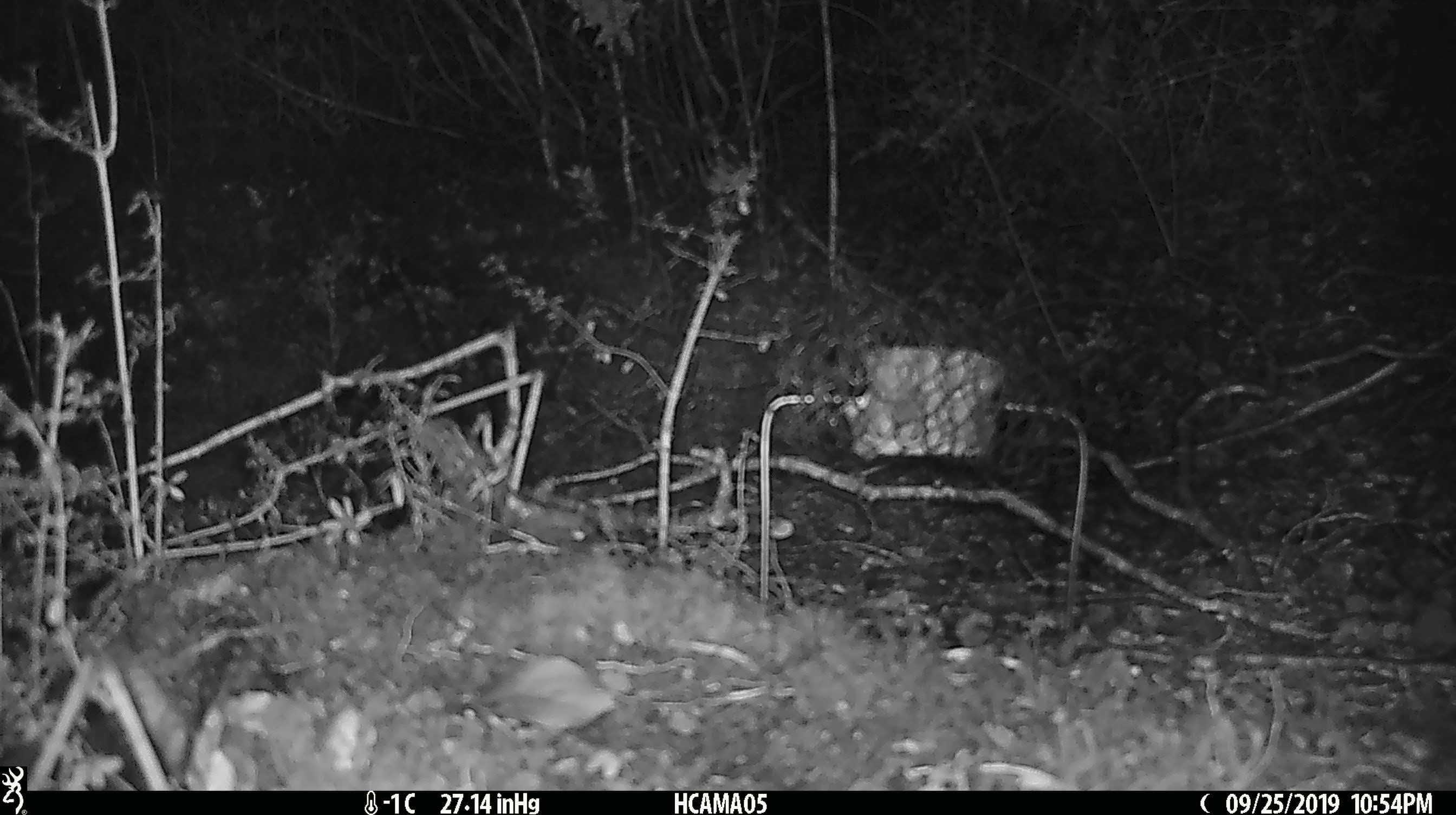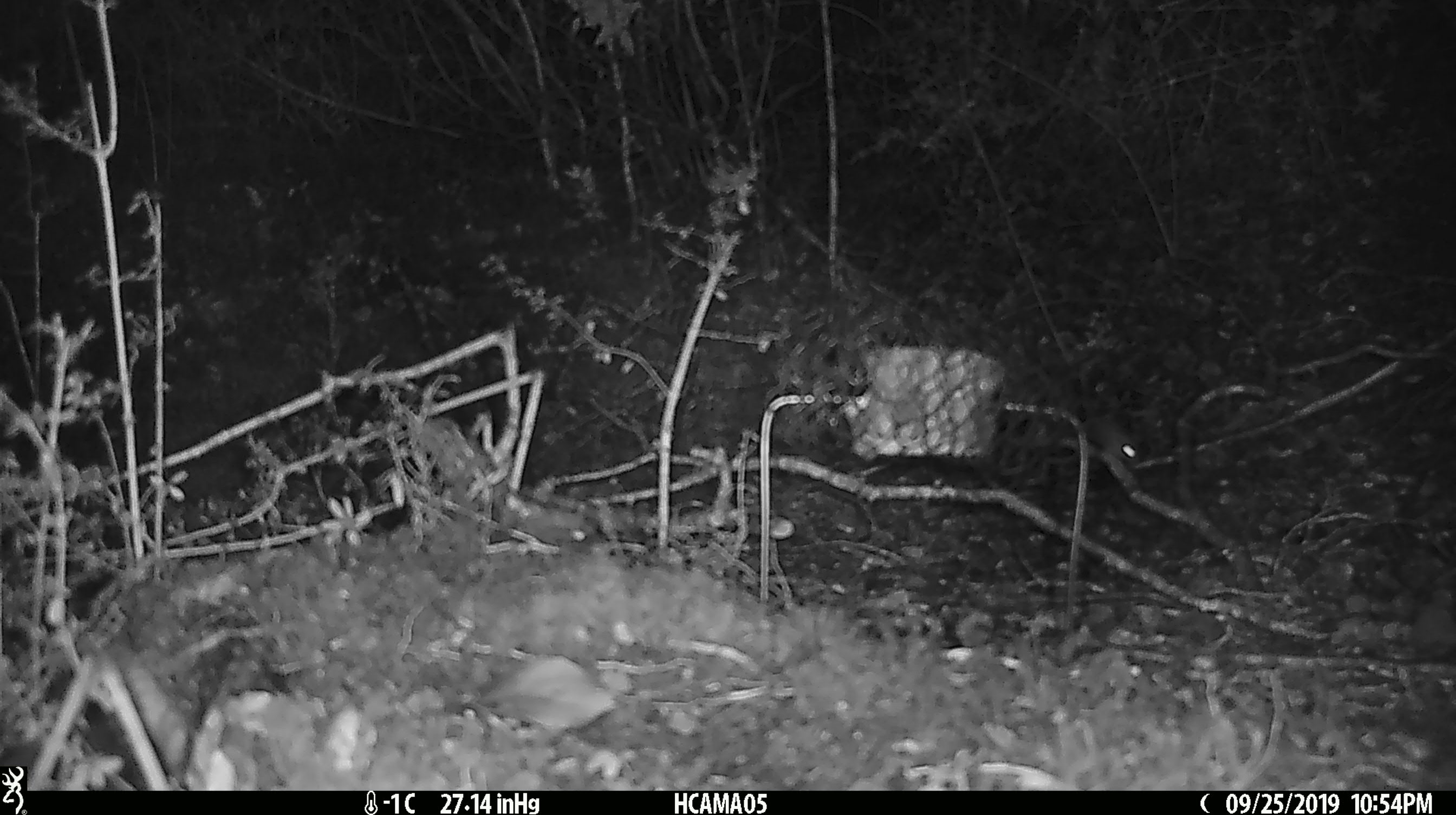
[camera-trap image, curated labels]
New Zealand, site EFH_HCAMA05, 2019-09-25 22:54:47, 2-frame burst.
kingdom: Animalia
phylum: Chordata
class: Mammalia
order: Rodentia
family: Muridae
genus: Mus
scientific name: Mus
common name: mouse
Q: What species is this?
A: Mouse (Mus).